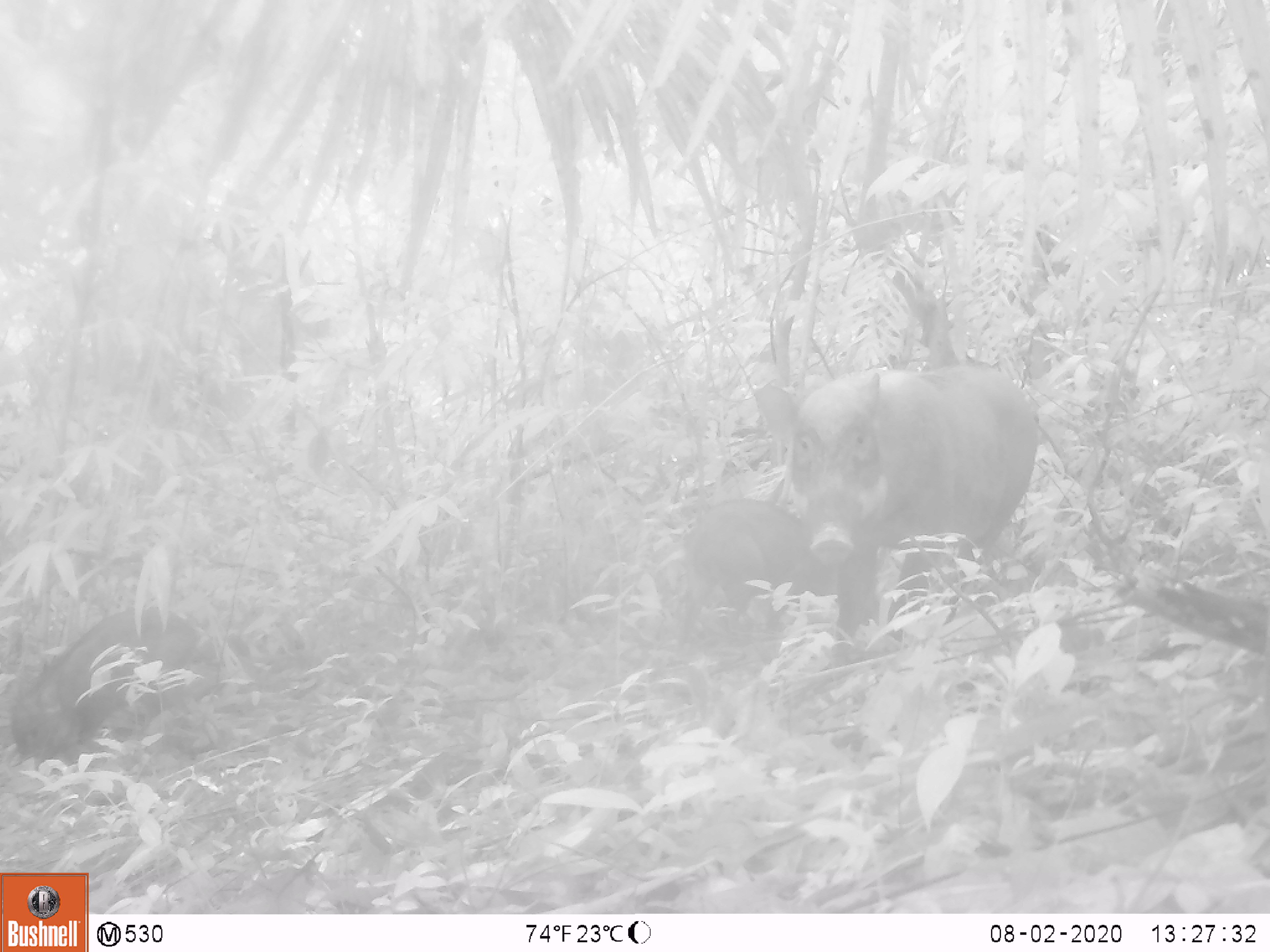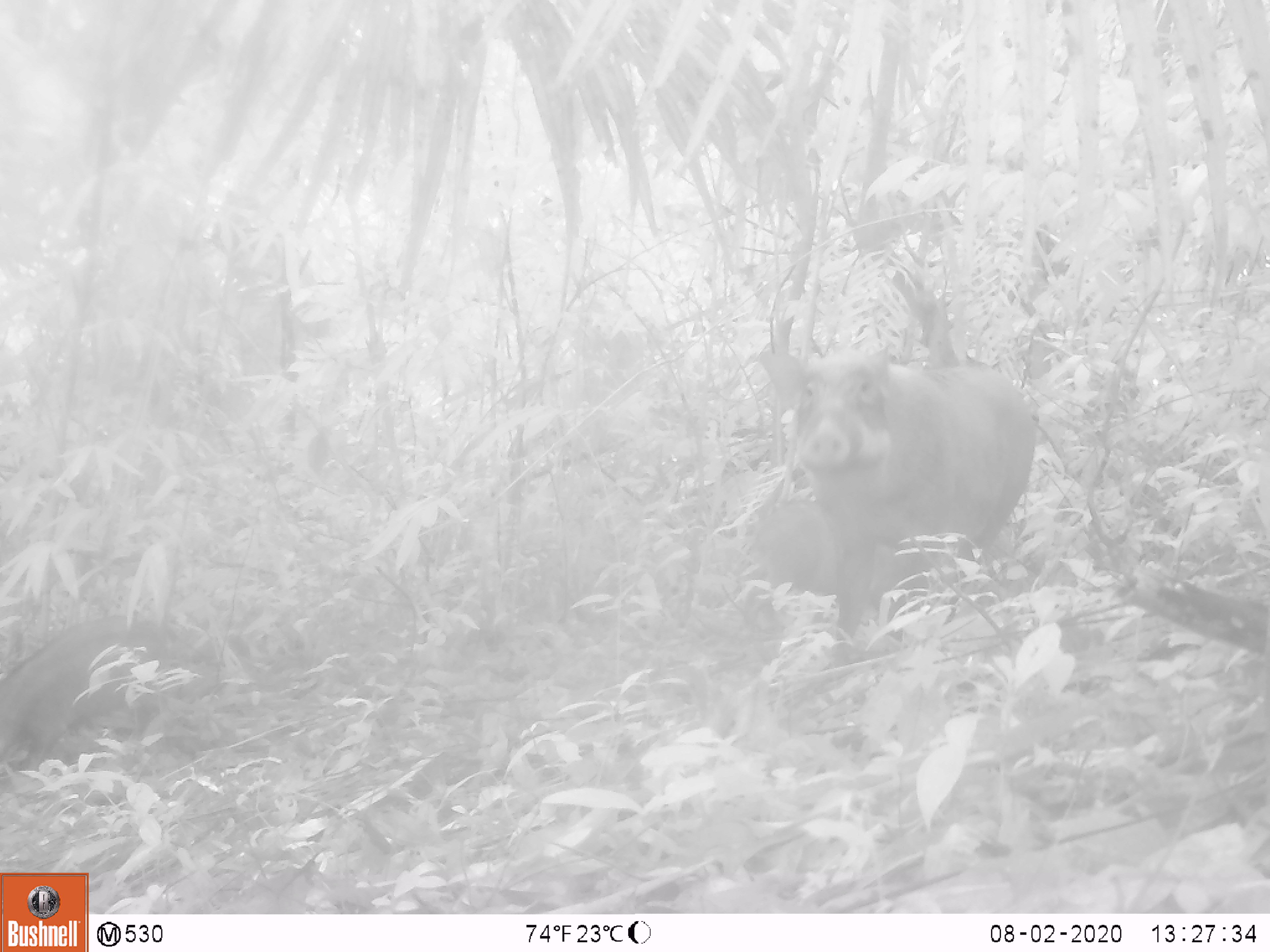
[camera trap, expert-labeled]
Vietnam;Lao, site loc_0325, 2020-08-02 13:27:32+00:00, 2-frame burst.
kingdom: Animalia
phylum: Chordata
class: Mammalia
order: Artiodactyla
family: Suidae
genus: Sus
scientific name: Sus scrofa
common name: eurasian wild pig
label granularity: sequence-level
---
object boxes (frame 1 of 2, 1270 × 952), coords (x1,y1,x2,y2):
eurasian wild pig: (752,360,1038,669); (10,606,225,775); (667,497,836,666)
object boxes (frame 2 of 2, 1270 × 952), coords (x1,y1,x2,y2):
eurasian wild pig: (758,342,1035,667); (0,613,224,771); (742,499,929,642)